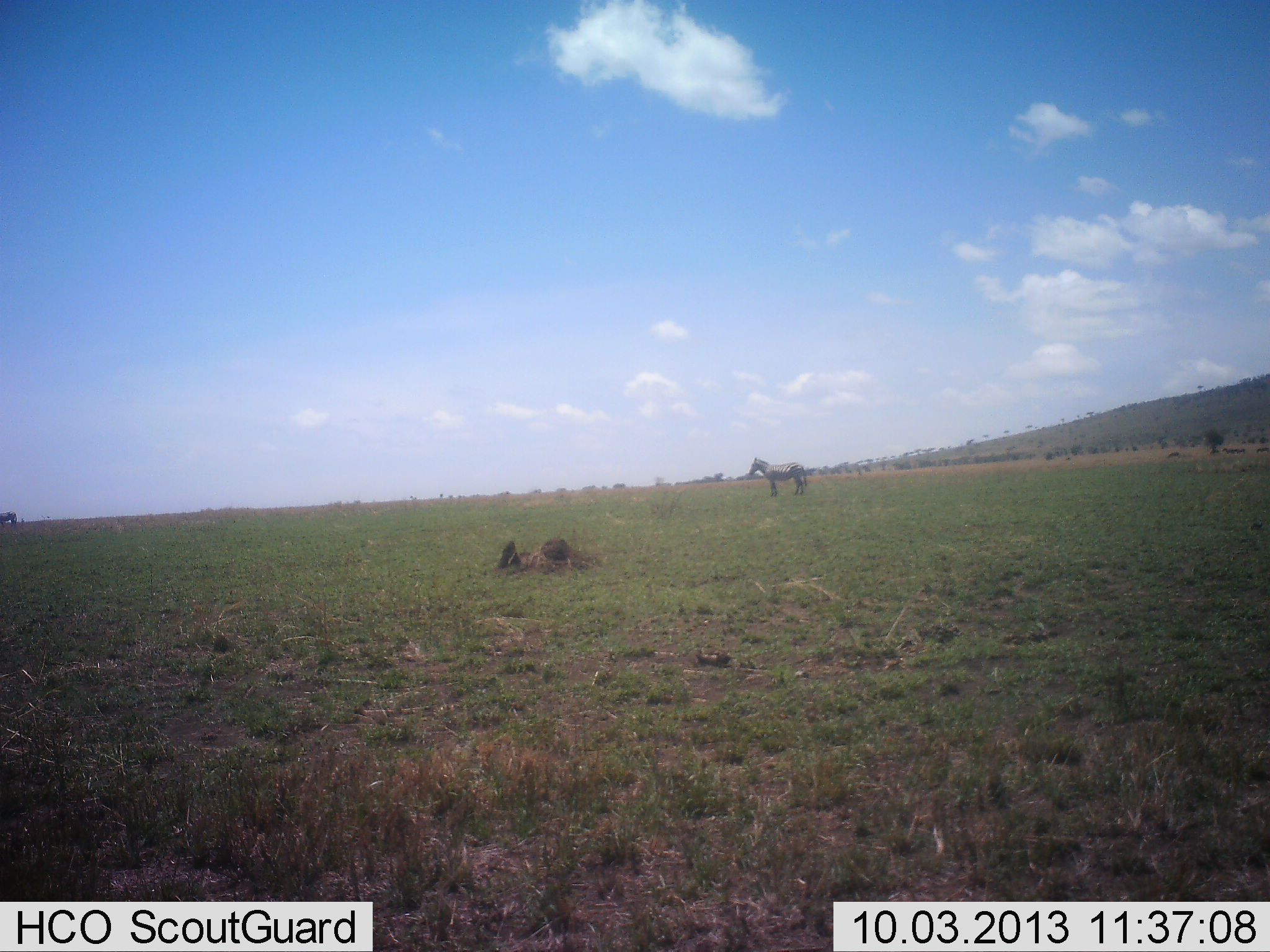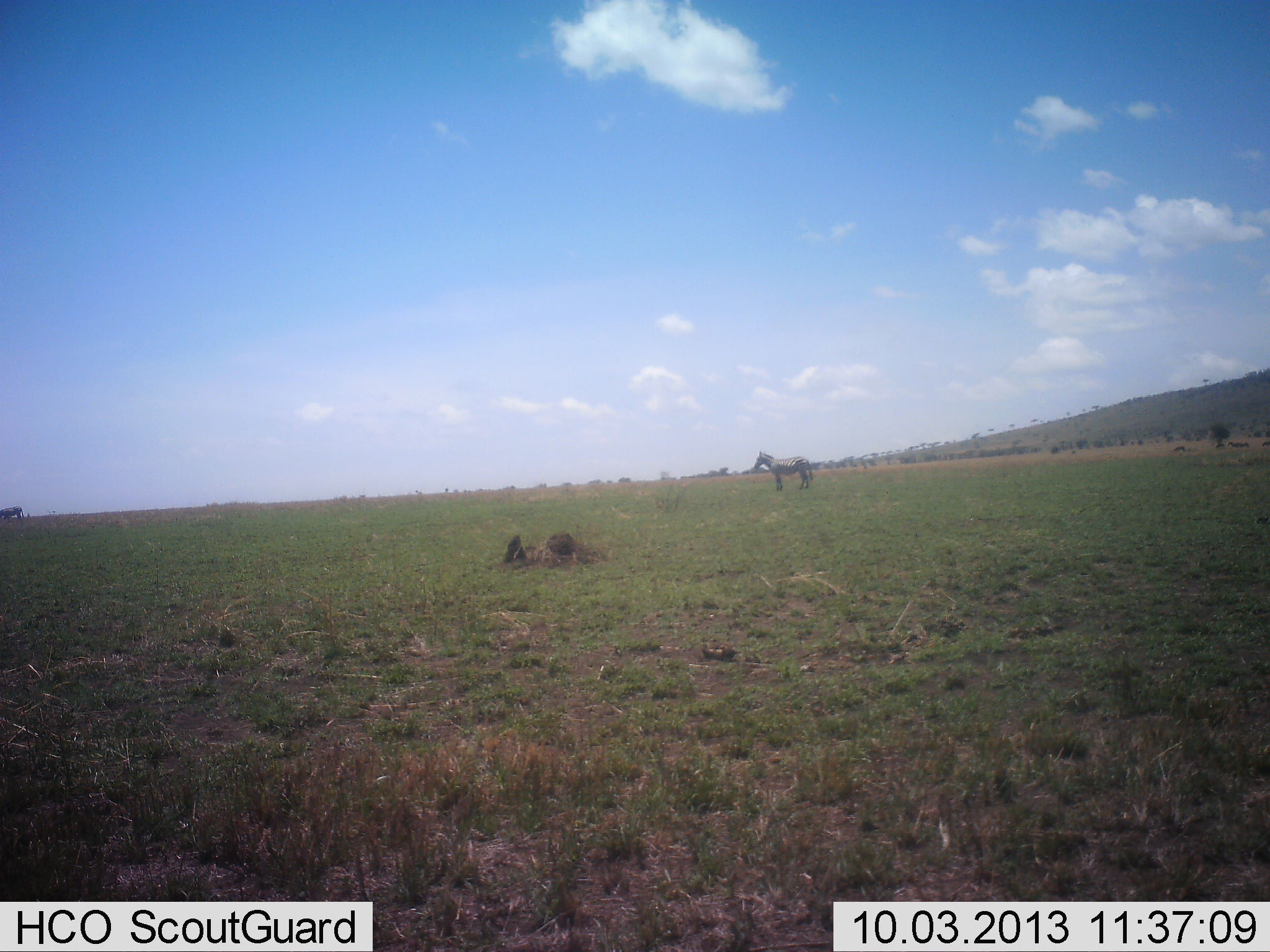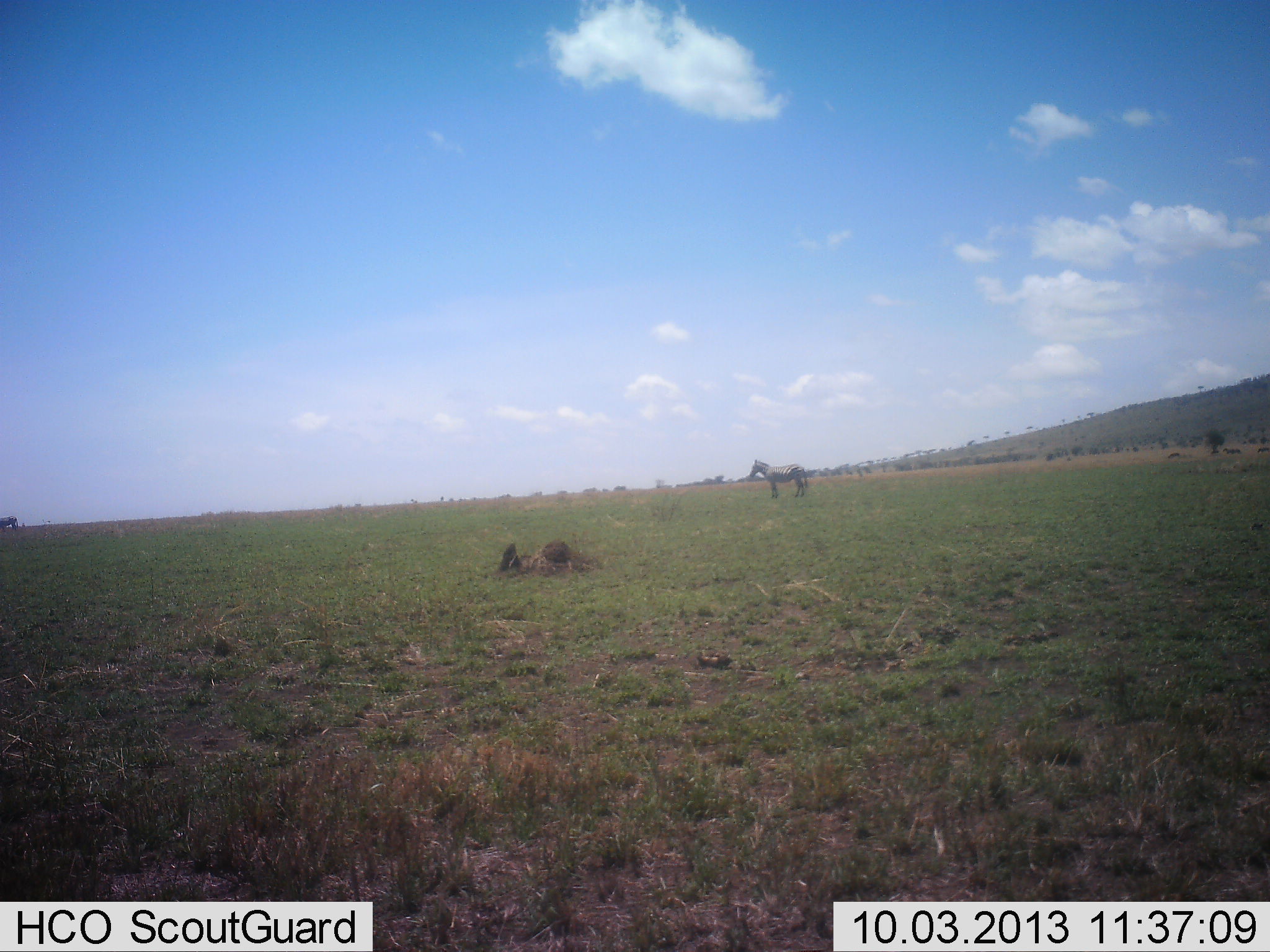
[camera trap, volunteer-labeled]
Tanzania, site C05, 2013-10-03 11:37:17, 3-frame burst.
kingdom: Animalia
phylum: Chordata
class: Mammalia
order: Perissodactyla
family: Equidae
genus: Equus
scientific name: Equus quagga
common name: plains zebra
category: zebra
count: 1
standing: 100%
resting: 0%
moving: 0%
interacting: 0%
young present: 0%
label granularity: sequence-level